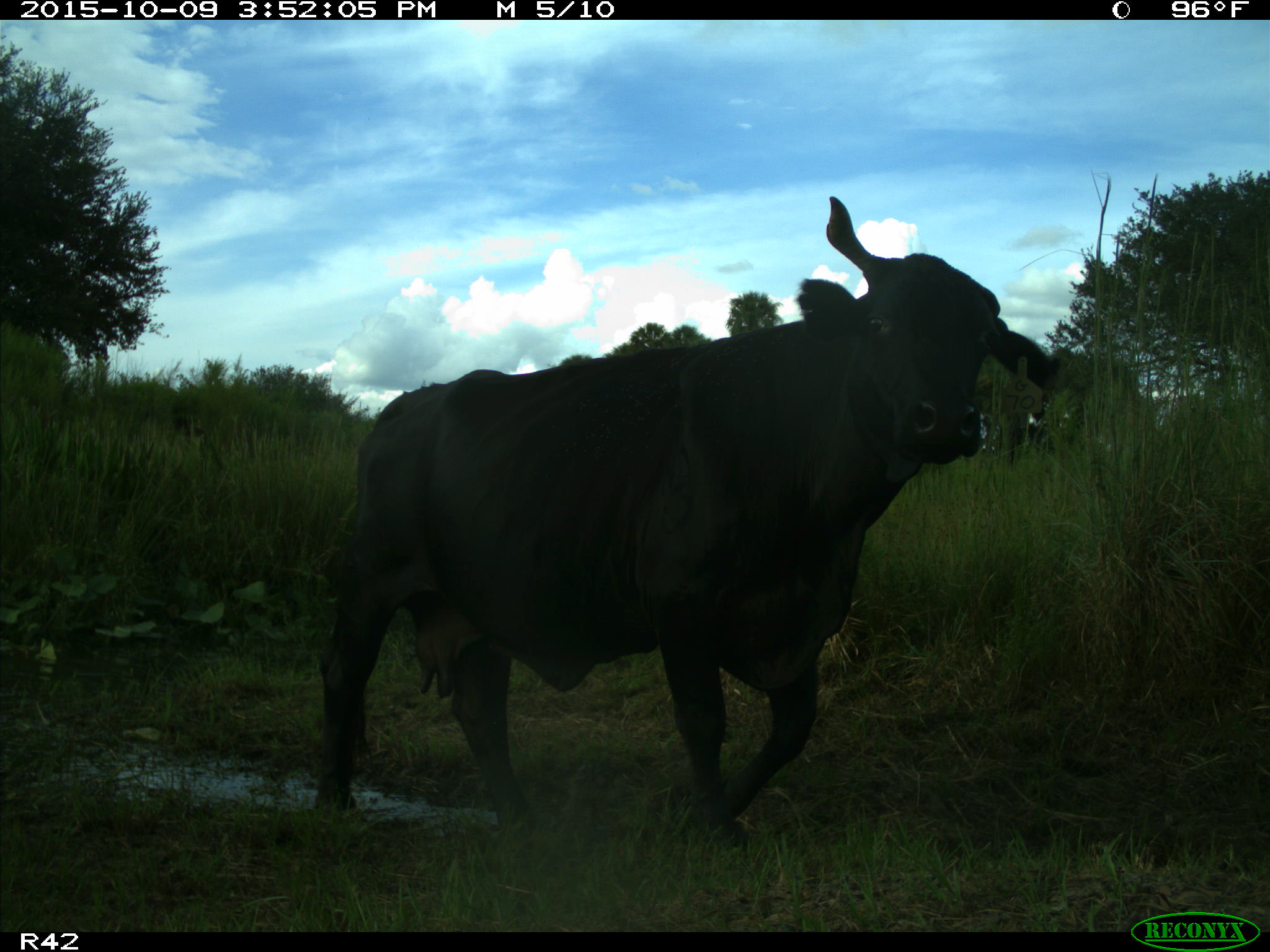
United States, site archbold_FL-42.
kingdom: Animalia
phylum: Chordata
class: Mammalia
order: Artiodactyla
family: Bovidae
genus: Bos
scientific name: Bos taurus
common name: domestic cow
Bos taurus (domestic cow).